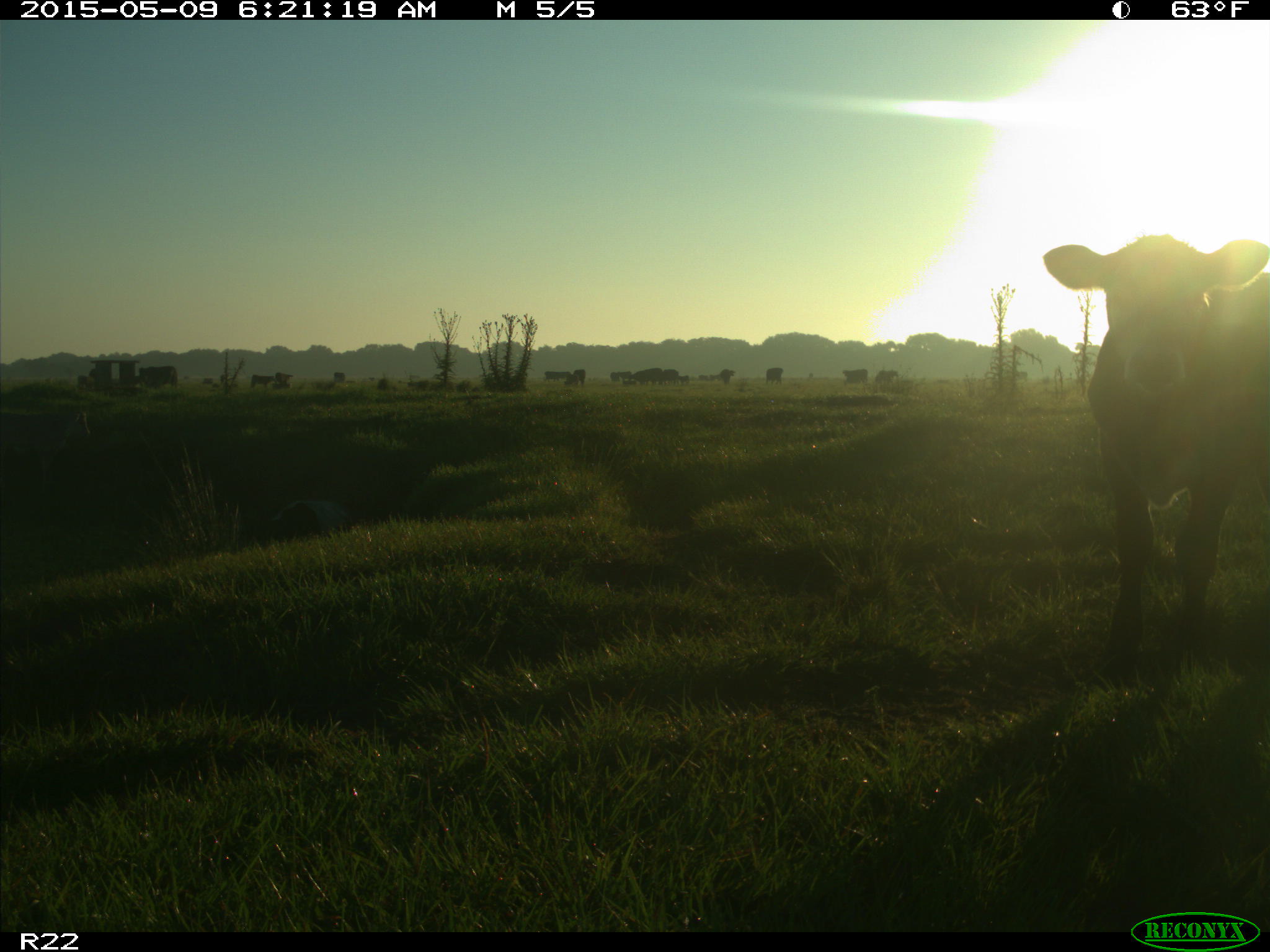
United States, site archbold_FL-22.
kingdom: Animalia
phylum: Chordata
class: Mammalia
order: Artiodactyla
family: Bovidae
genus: Bos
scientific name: Bos taurus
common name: domestic cow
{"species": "Bos taurus (domestic cow)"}